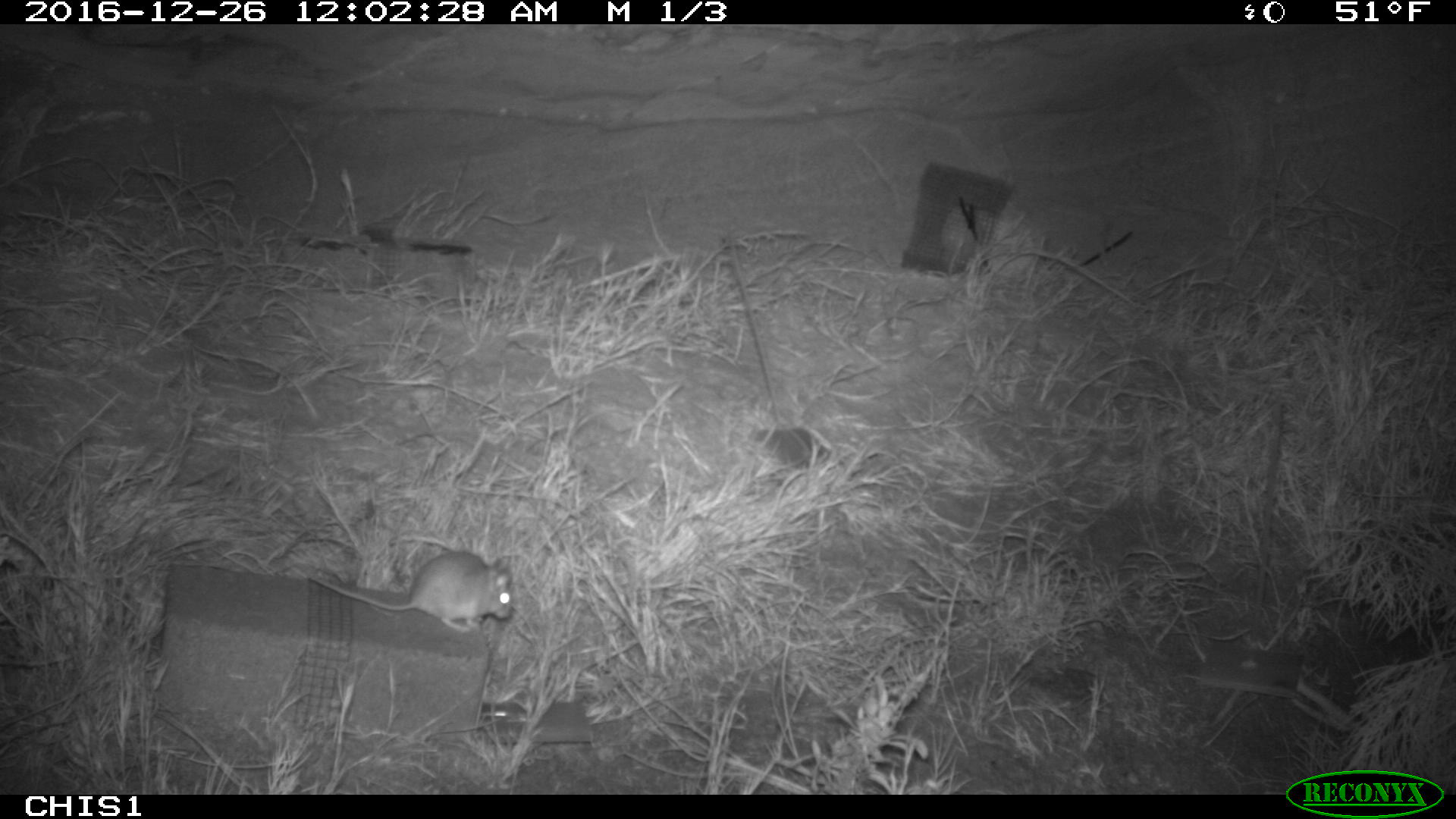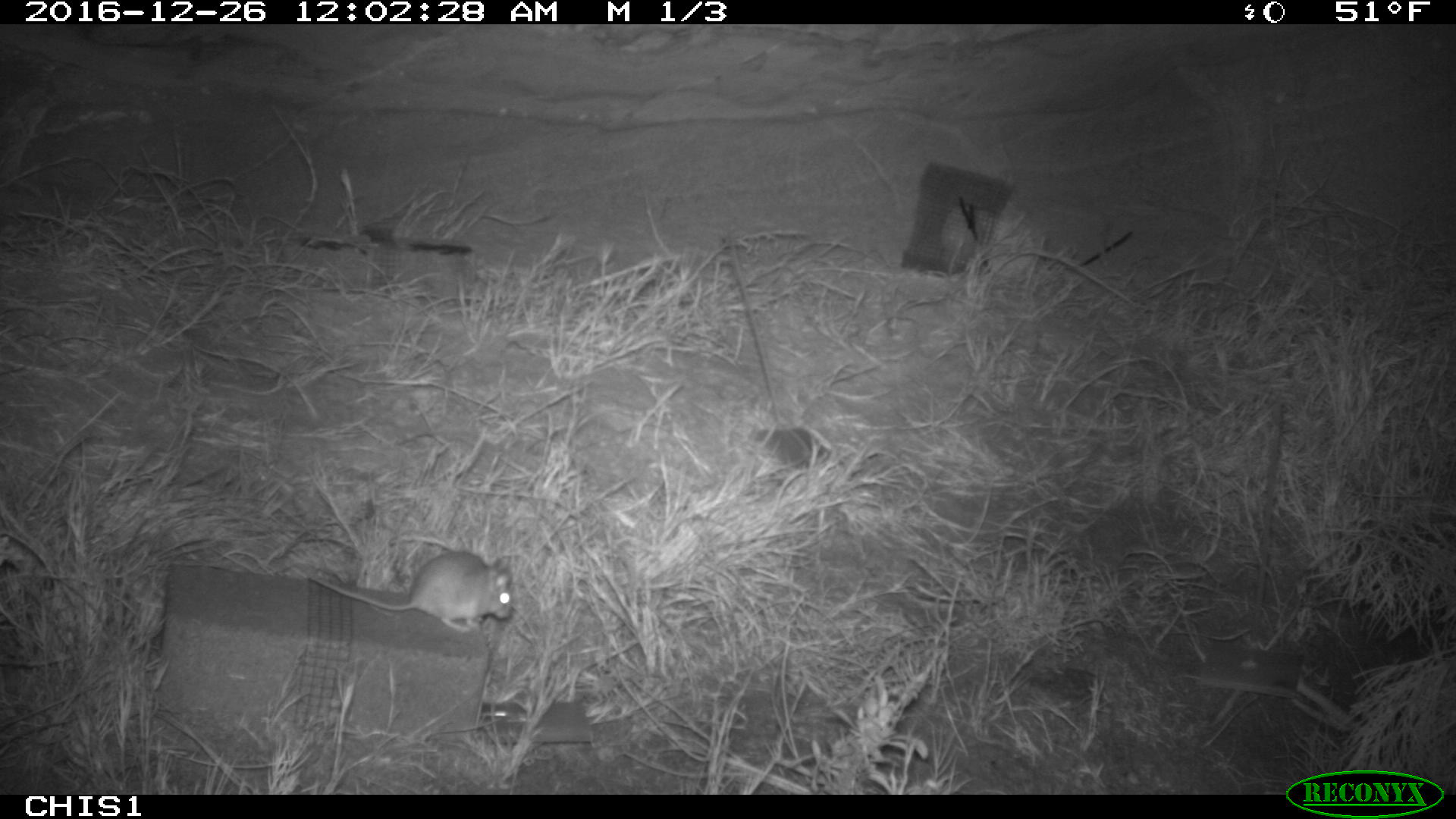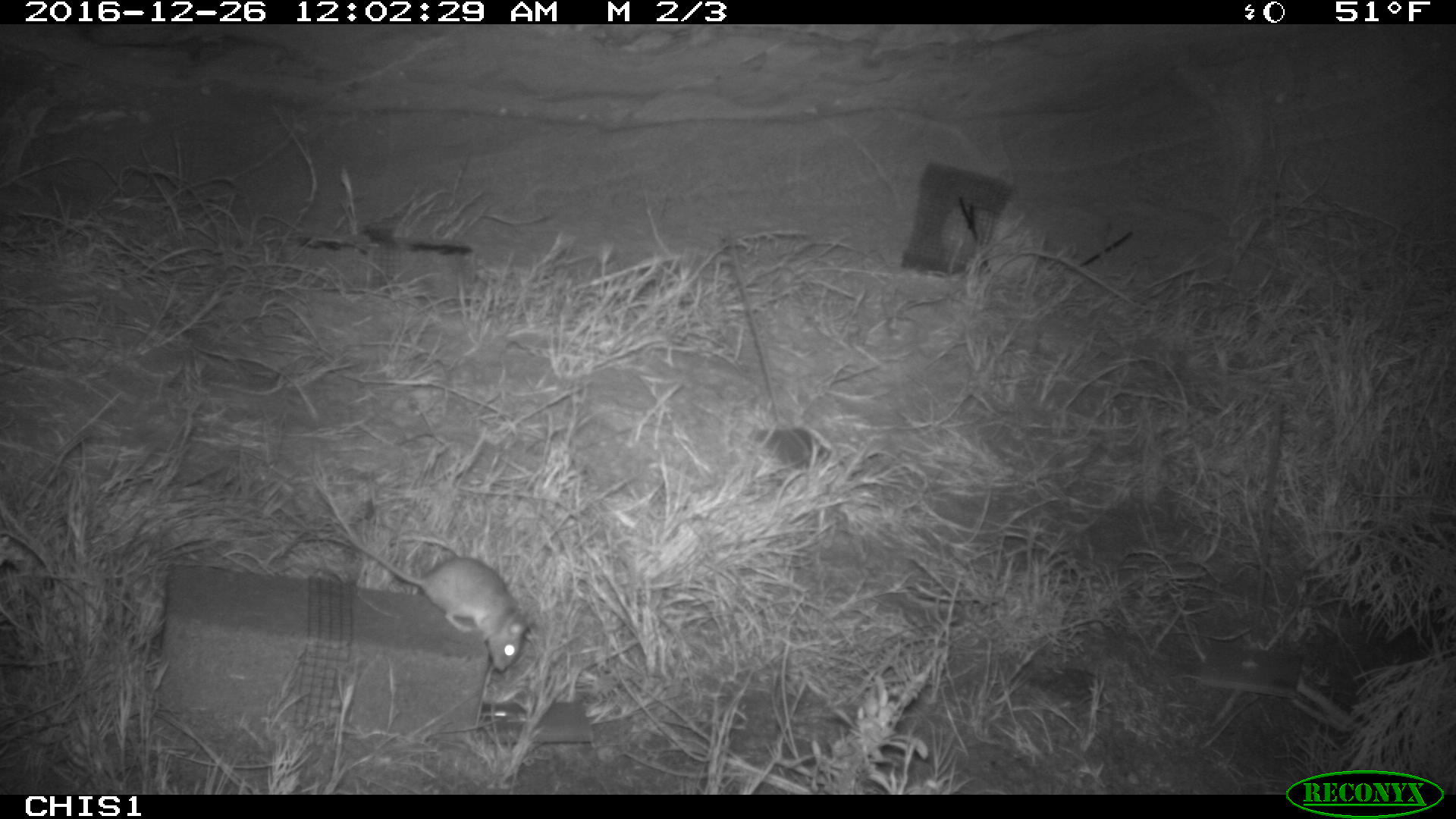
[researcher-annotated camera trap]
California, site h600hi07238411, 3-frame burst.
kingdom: Animalia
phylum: Chordata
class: Mammalia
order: Rodentia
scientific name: Rodentia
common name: rodent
Rodent (Rodentia).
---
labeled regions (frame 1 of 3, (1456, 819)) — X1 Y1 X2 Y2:
rodent: 307 551 513 632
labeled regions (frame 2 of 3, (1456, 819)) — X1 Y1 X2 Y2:
rodent: 307 548 515 634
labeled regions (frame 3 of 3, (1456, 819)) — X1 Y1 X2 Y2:
rodent: 334 523 526 670